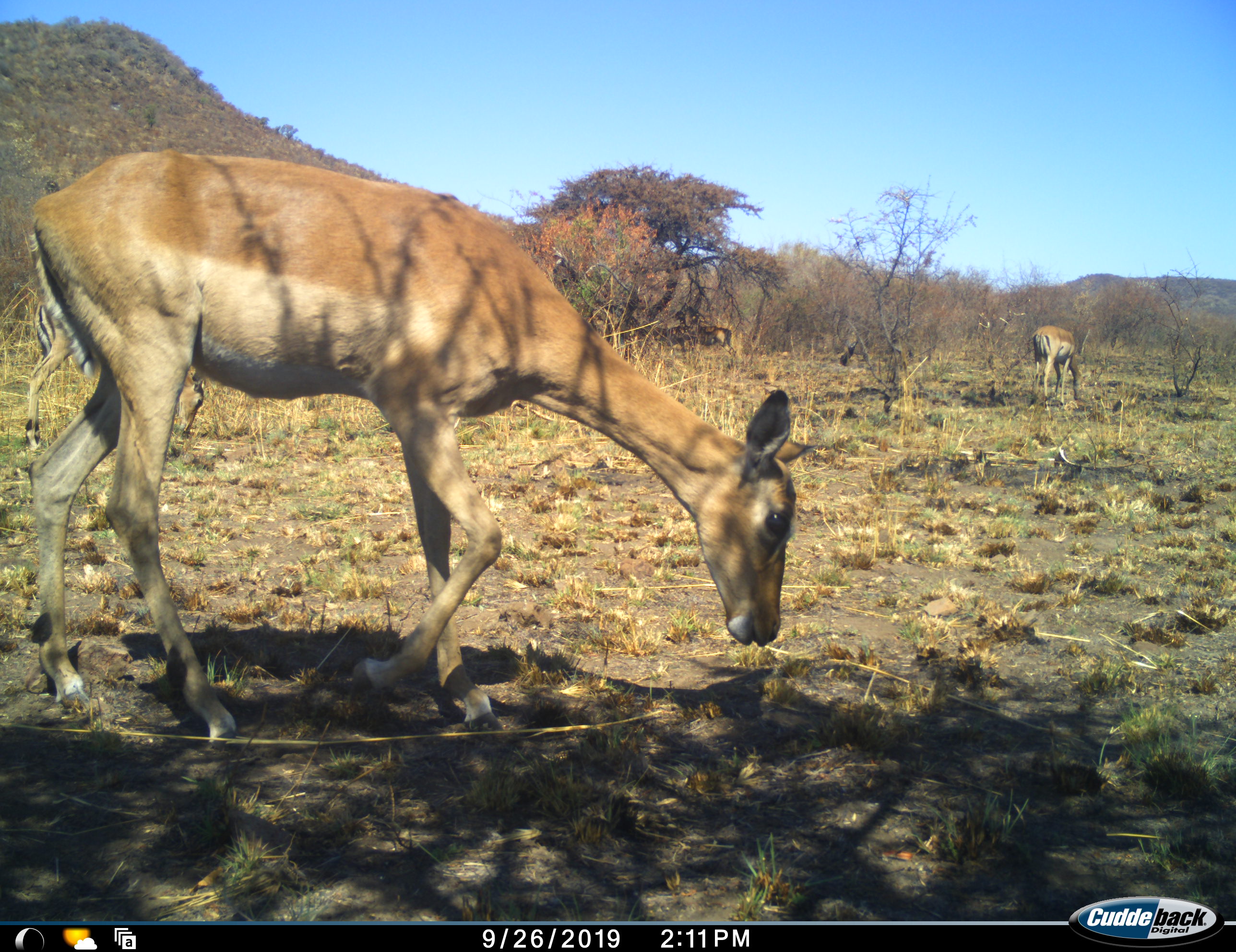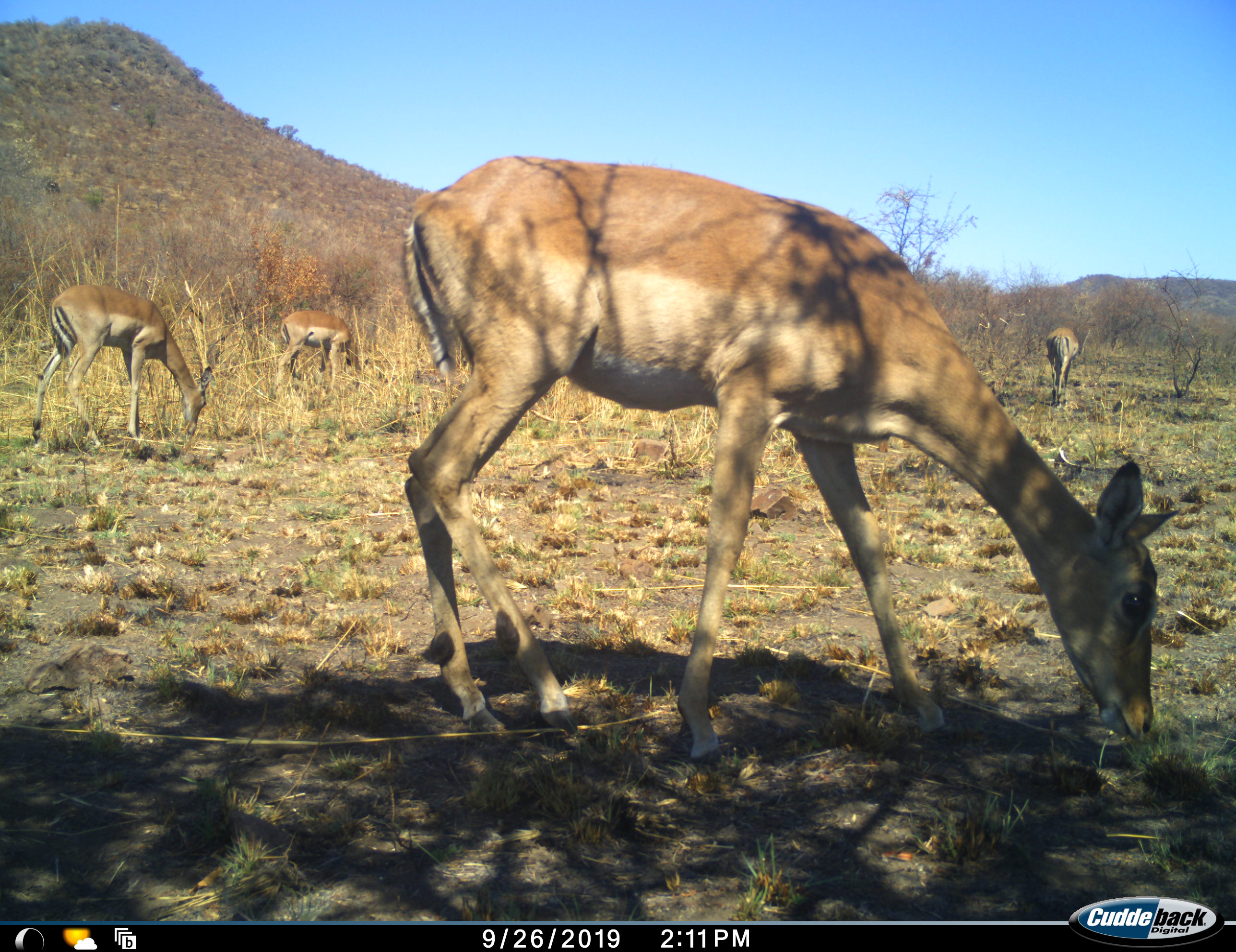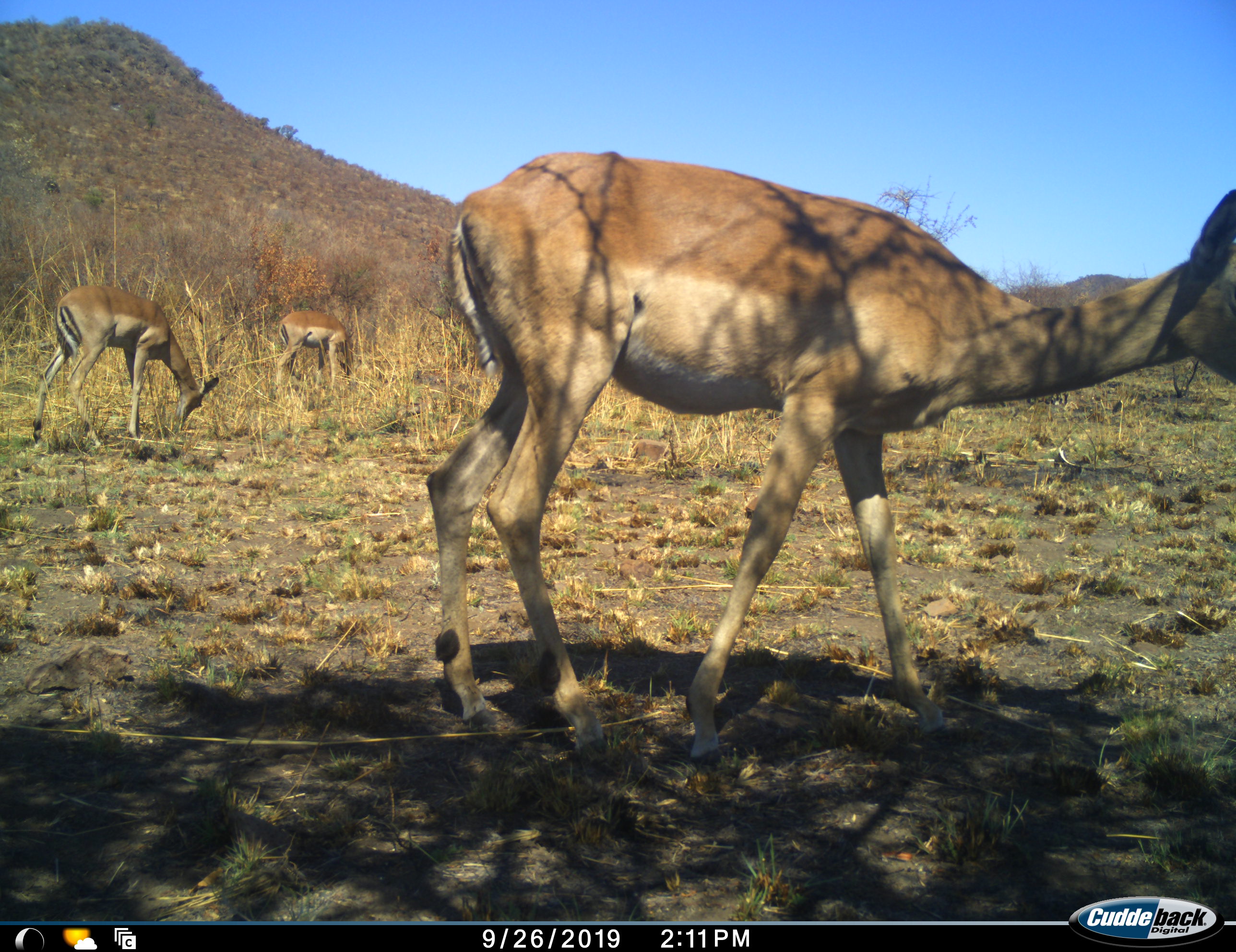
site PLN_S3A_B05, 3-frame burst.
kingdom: Animalia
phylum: Chordata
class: Mammalia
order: Artiodactyla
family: Bovidae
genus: Aepyceros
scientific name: Aepyceros melampus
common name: impala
Impala (Aepyceros melampus), count 4. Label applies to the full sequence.